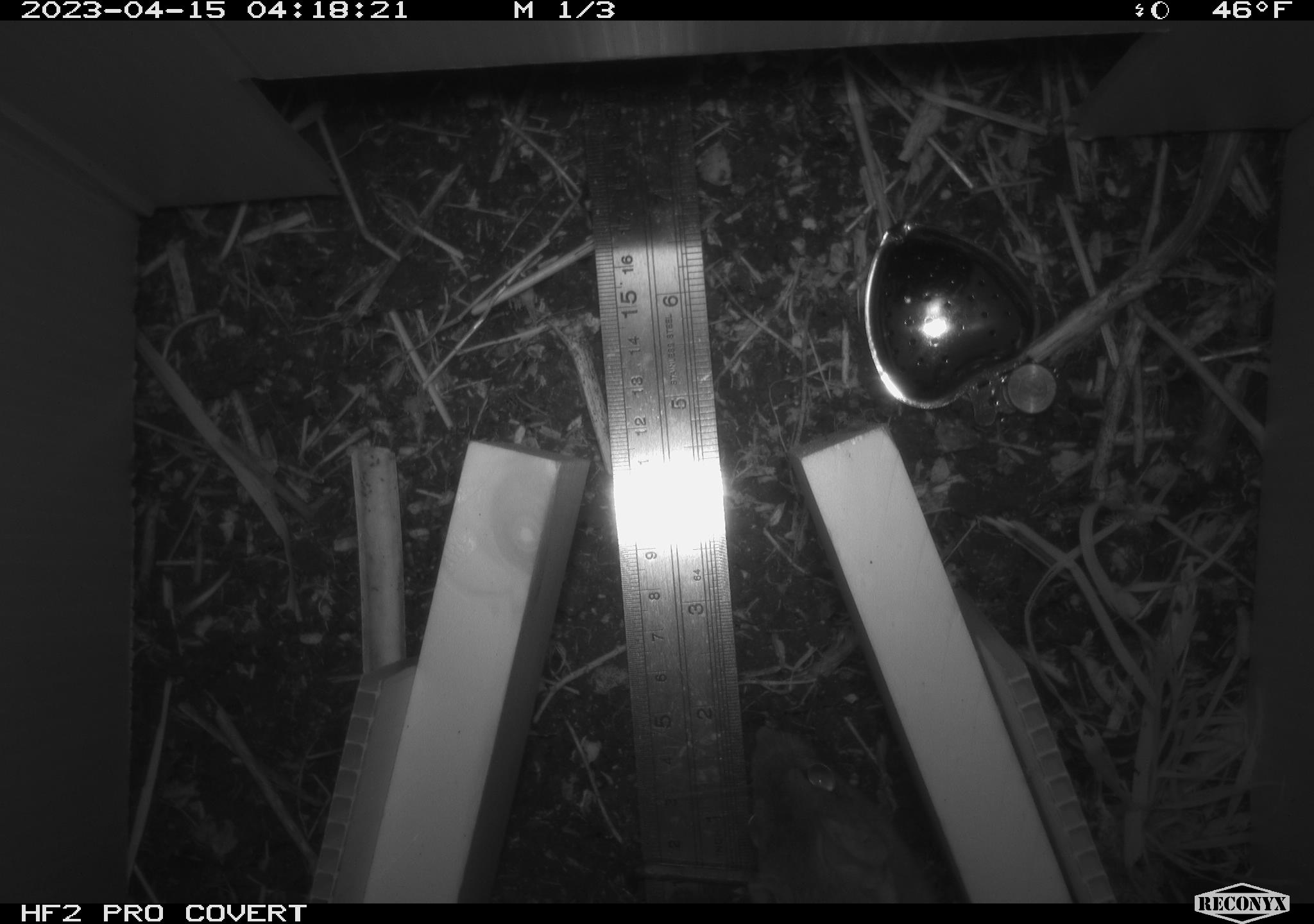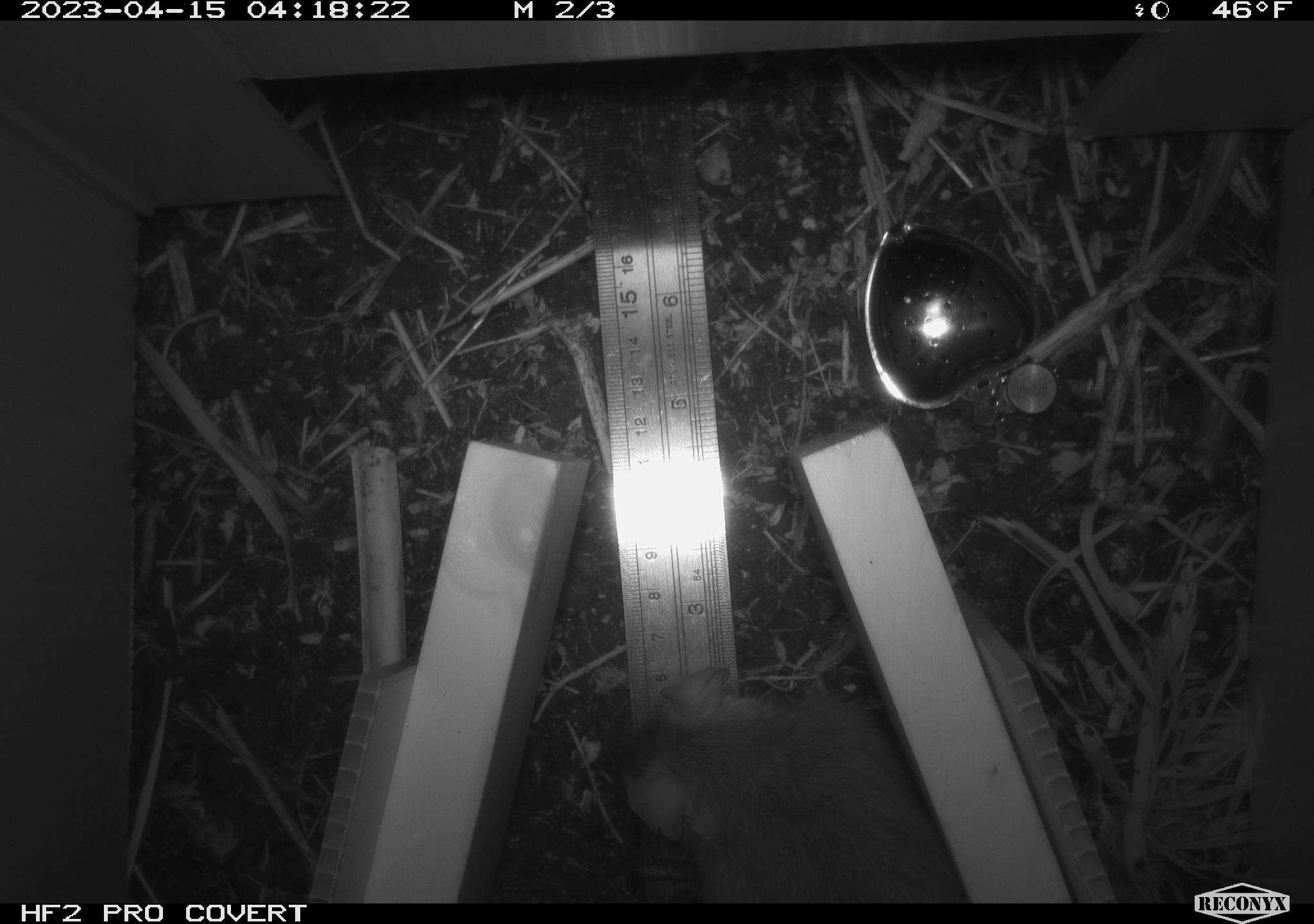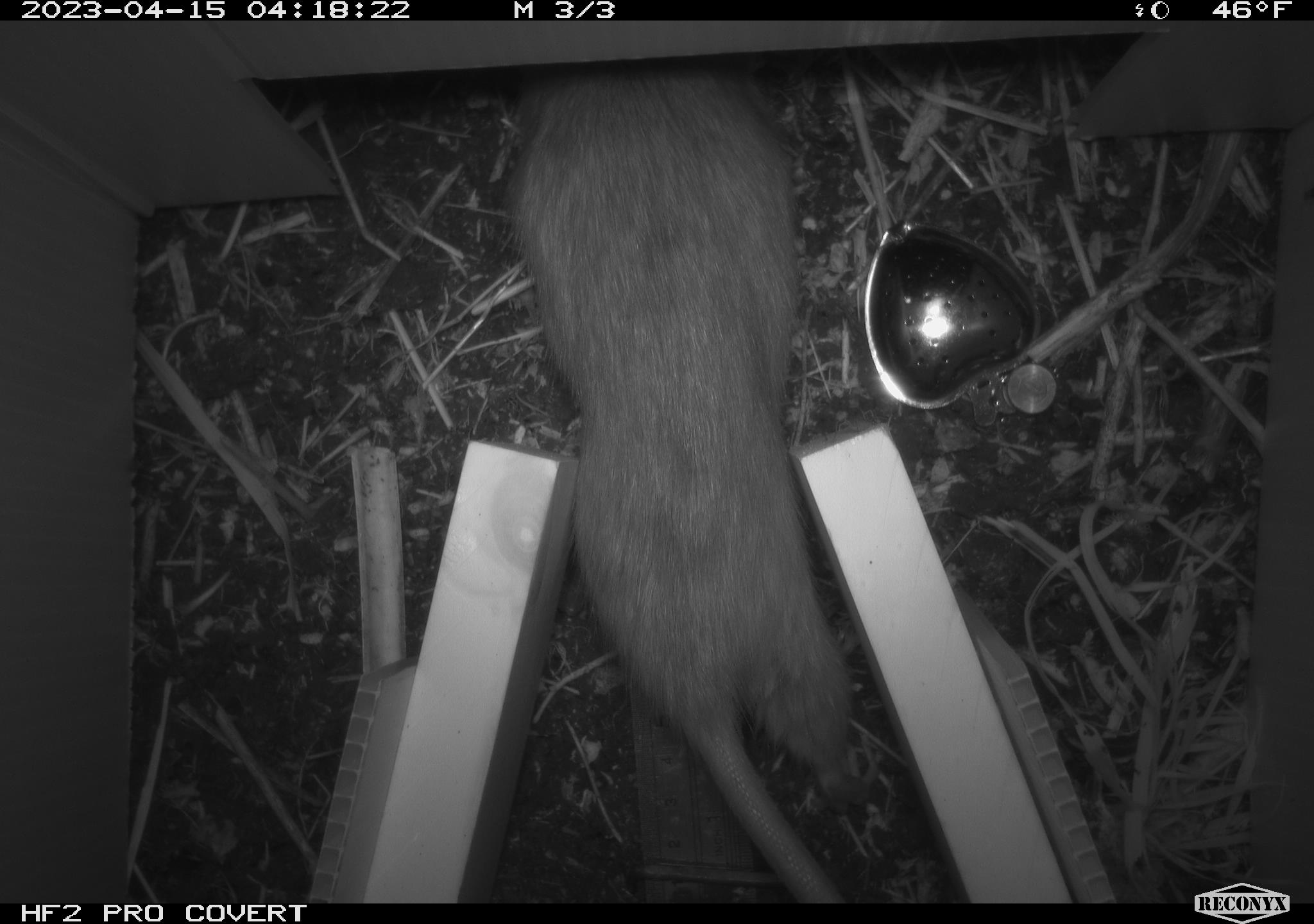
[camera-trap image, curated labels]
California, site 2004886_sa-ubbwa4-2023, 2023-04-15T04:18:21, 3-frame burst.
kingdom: Animalia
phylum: Chordata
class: Mammalia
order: Rodentia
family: Muridae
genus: Rattus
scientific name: Rattus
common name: rat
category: rattus species